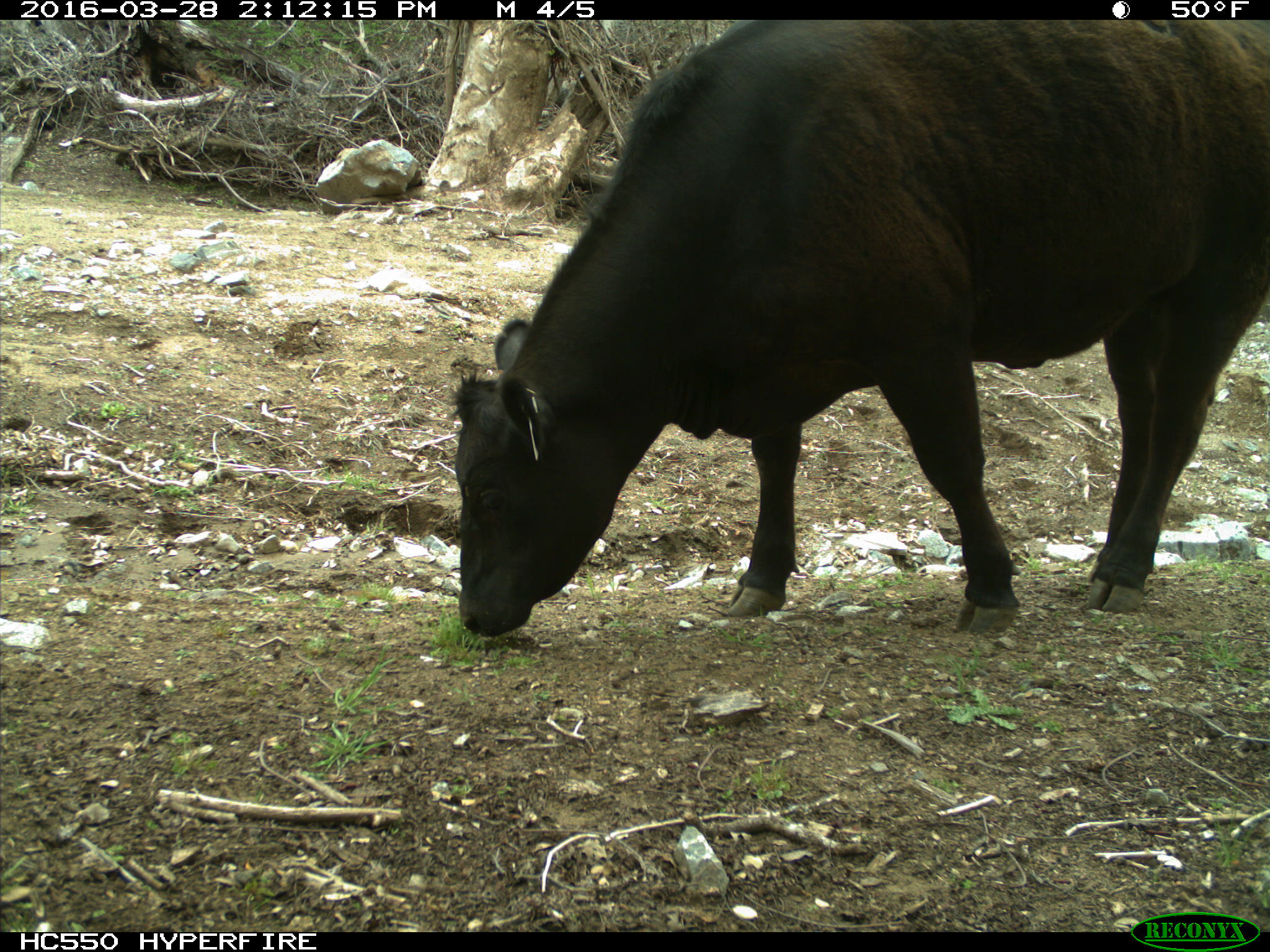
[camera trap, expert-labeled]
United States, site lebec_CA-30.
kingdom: Animalia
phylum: Chordata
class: Mammalia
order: Artiodactyla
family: Bovidae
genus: Bos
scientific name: Bos taurus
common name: domestic cow